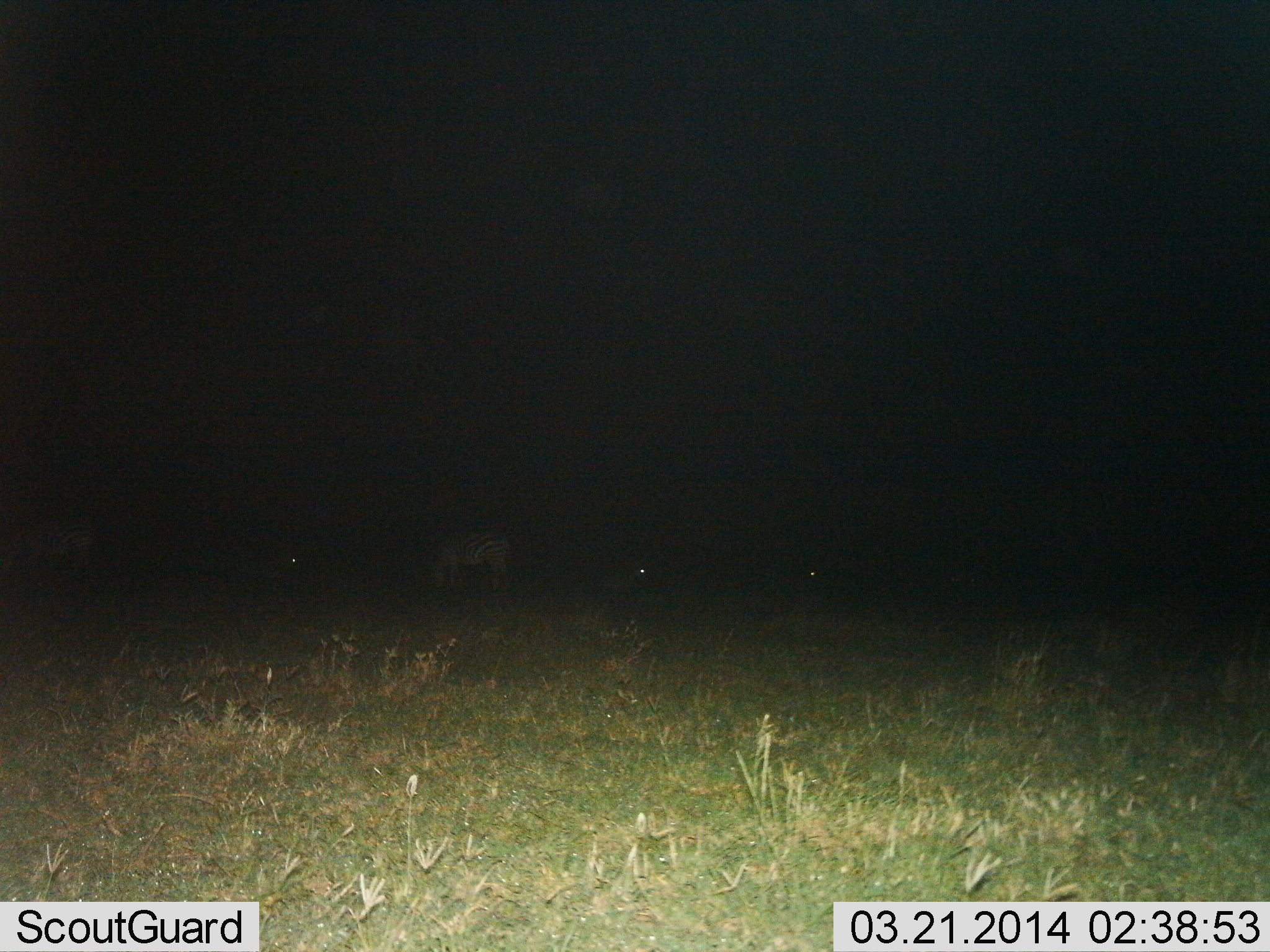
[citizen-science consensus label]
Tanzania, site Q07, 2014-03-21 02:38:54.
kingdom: Animalia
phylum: Chordata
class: Mammalia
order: Perissodactyla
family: Equidae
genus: Equus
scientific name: Equus quagga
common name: plains zebra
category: zebra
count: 4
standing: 30%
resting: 0%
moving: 0%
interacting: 0%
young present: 0%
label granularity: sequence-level